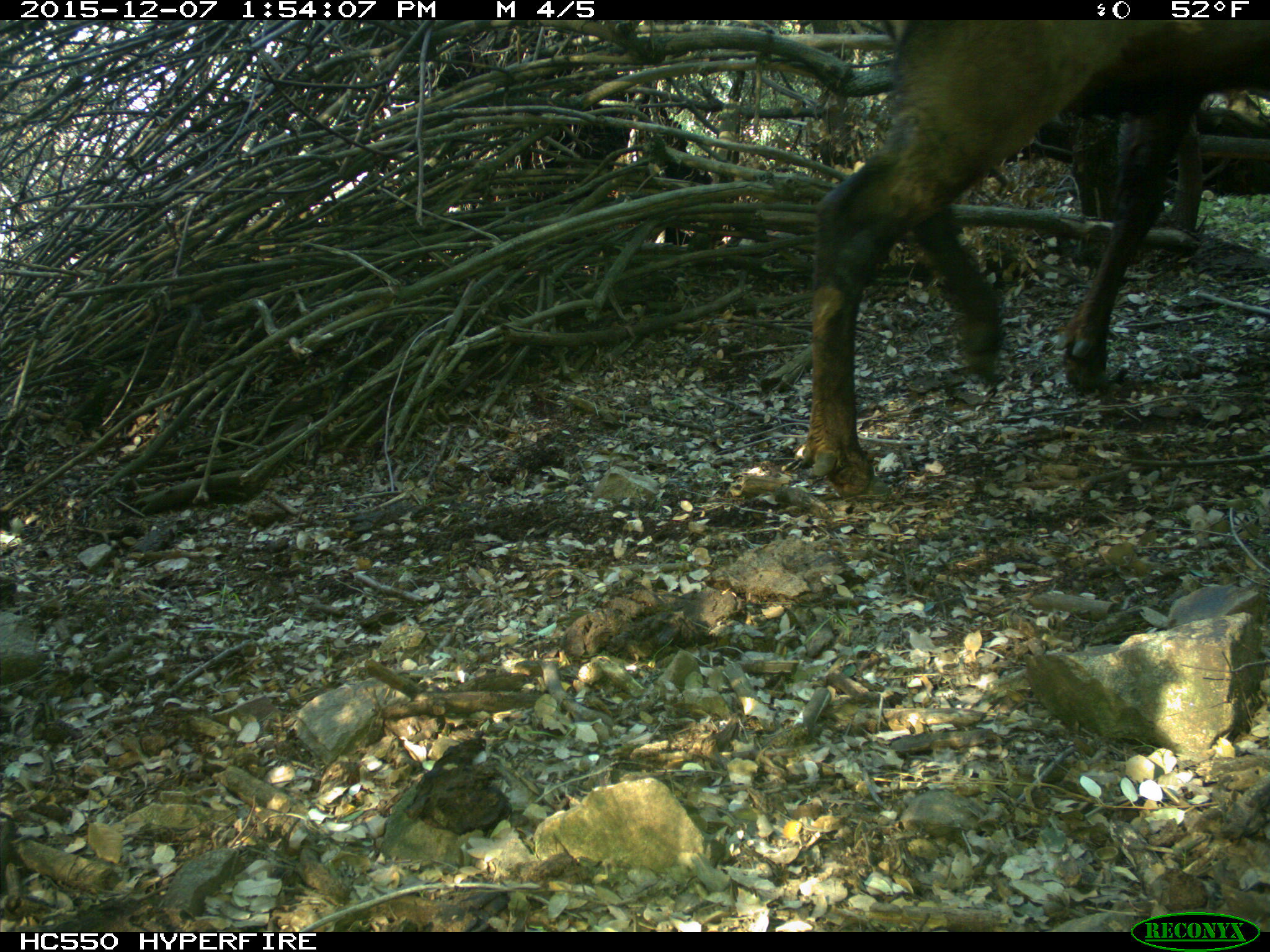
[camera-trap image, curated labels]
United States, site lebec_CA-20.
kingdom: Animalia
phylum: Chordata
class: Mammalia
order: Artiodactyla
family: Cervidae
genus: Cervus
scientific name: Cervus canadensis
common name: elk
Cervus canadensis (elk).